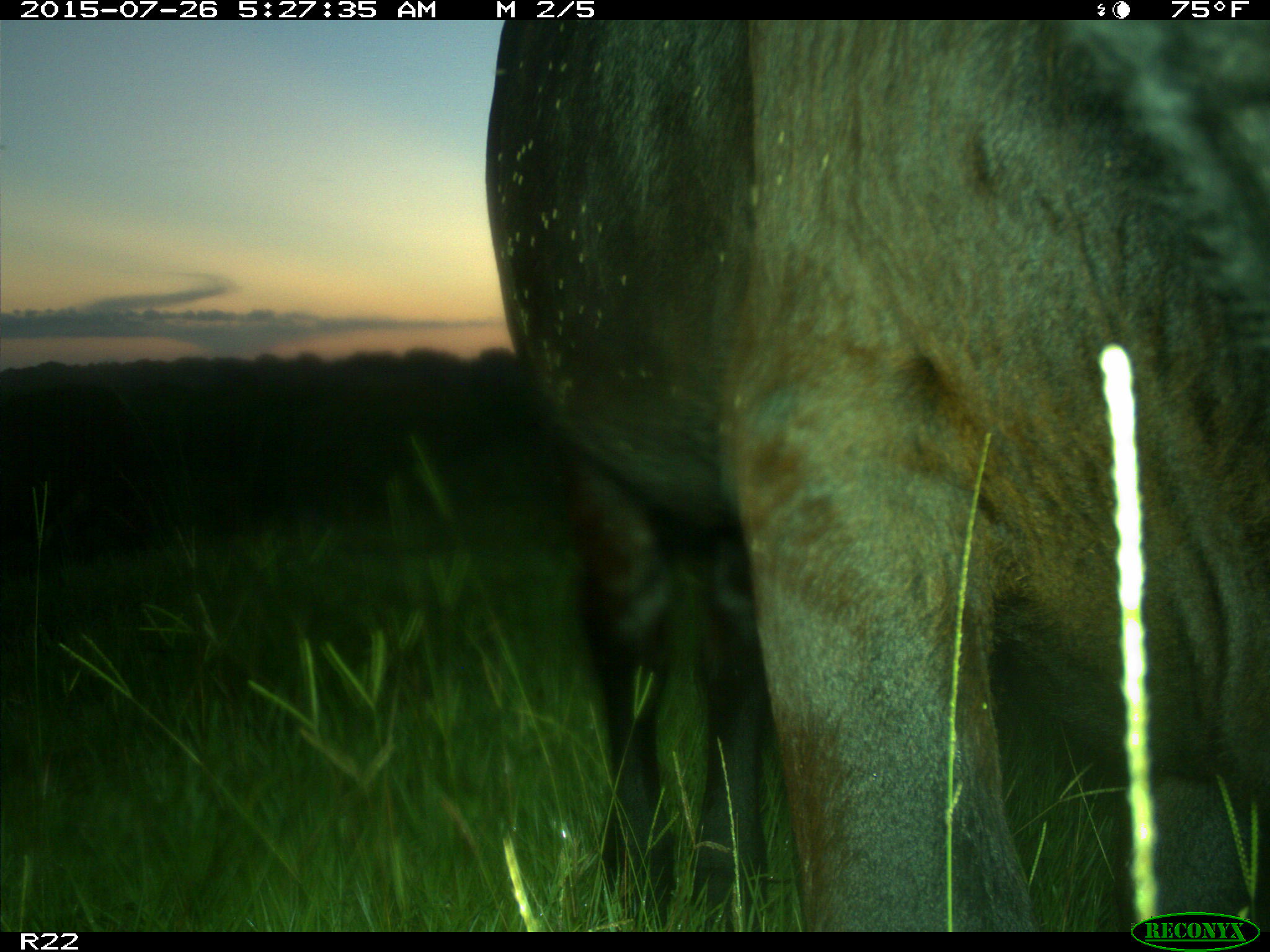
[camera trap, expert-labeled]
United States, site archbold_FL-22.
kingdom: Animalia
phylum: Chordata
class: Mammalia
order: Artiodactyla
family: Bovidae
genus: Bos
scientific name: Bos taurus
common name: domestic cow